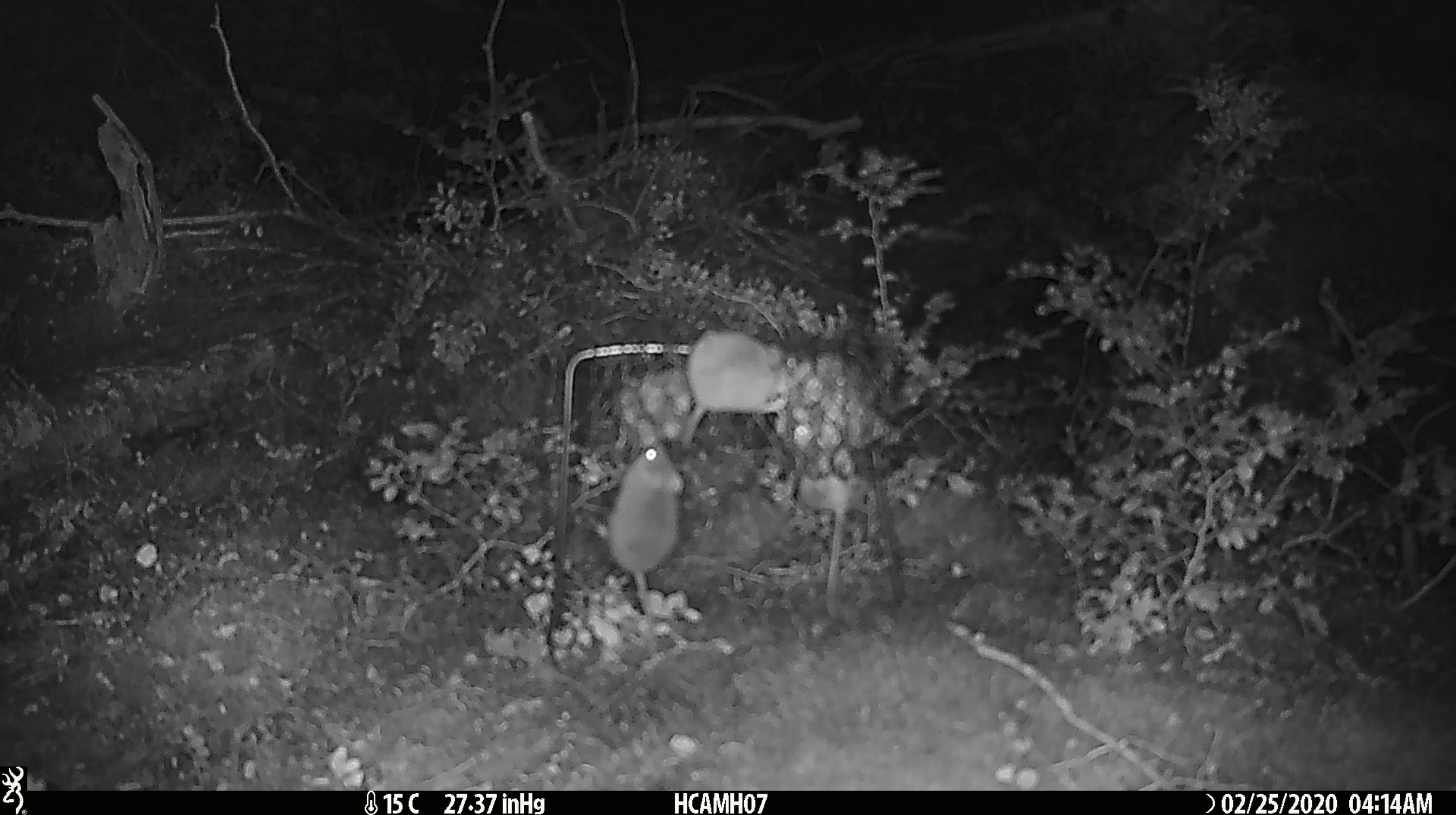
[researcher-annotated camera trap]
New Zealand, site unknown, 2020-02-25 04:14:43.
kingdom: Animalia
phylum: Chordata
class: Mammalia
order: Rodentia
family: Muridae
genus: Mus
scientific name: Mus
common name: mouse